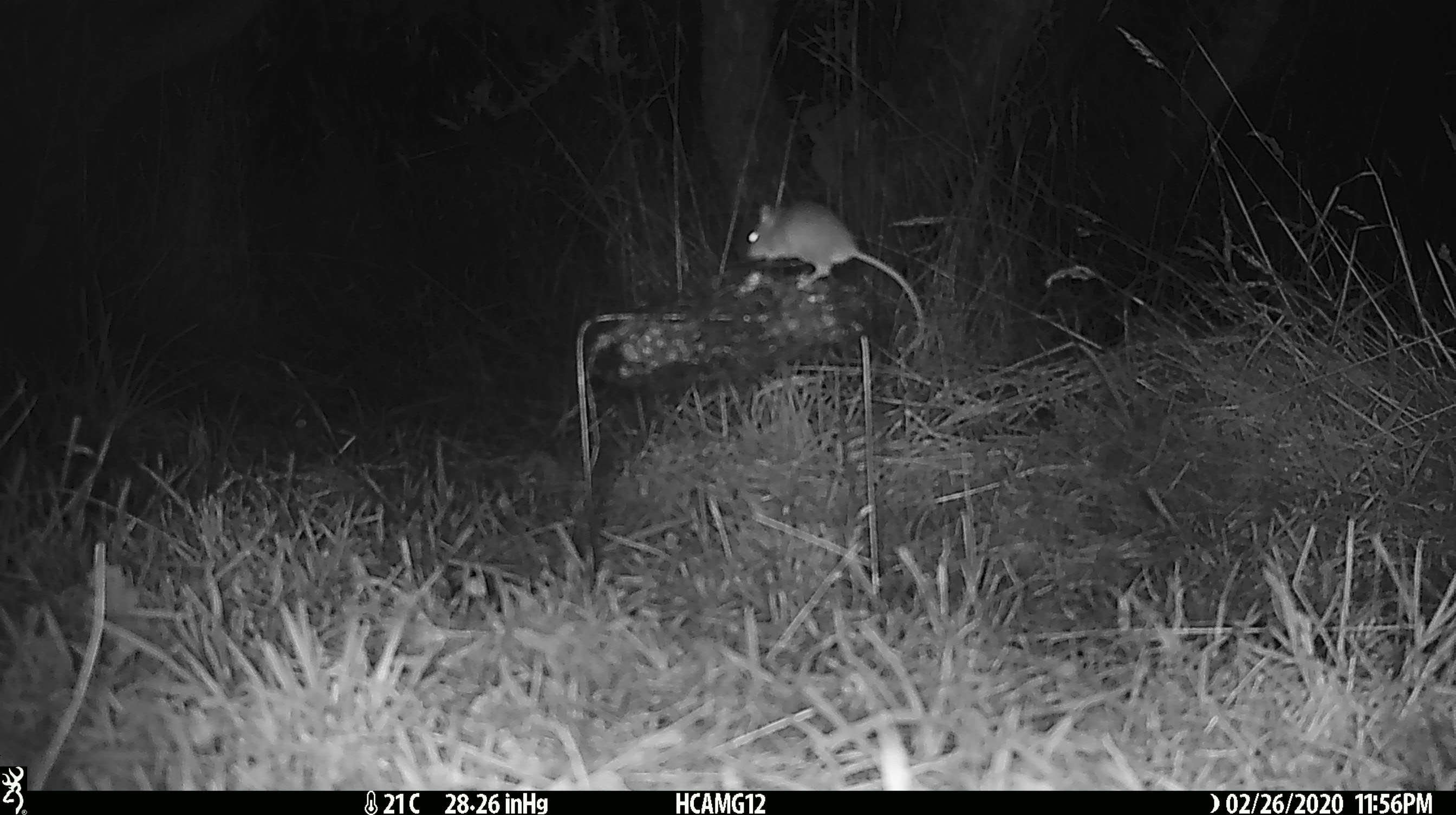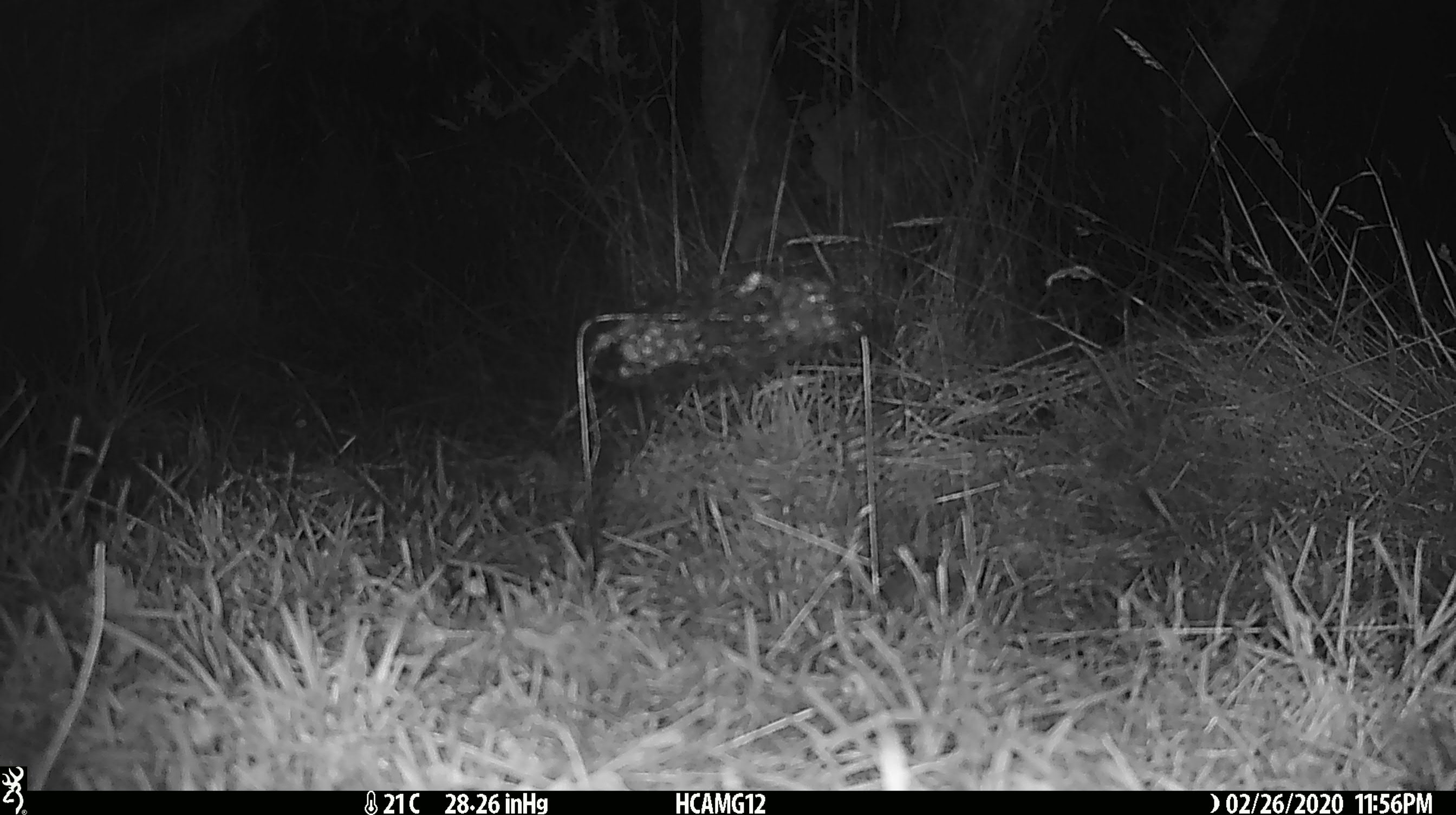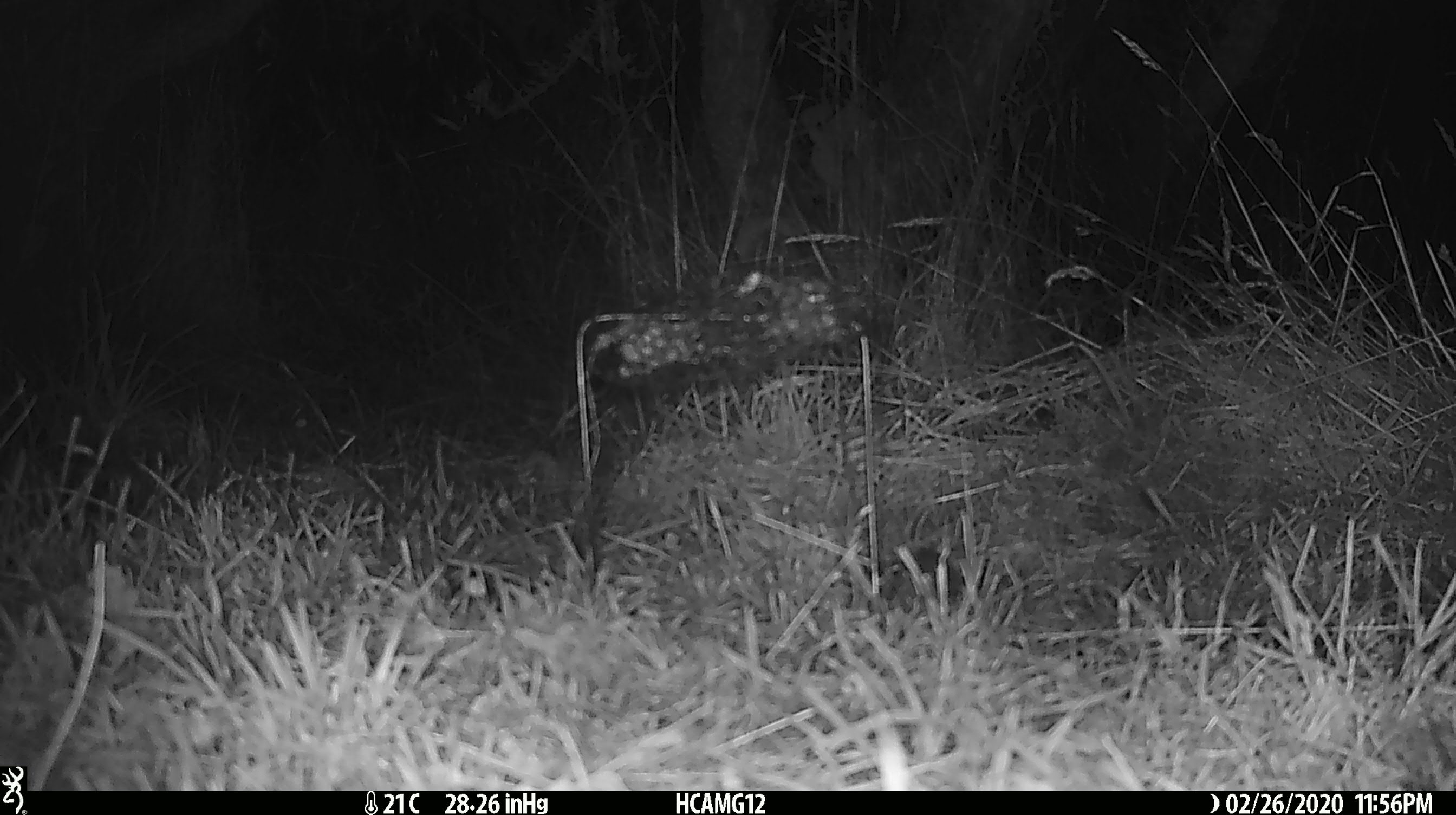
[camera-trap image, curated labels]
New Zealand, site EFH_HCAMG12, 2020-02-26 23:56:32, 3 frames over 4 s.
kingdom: Animalia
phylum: Chordata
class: Mammalia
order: Rodentia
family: Muridae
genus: Mus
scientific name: Mus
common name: mouse